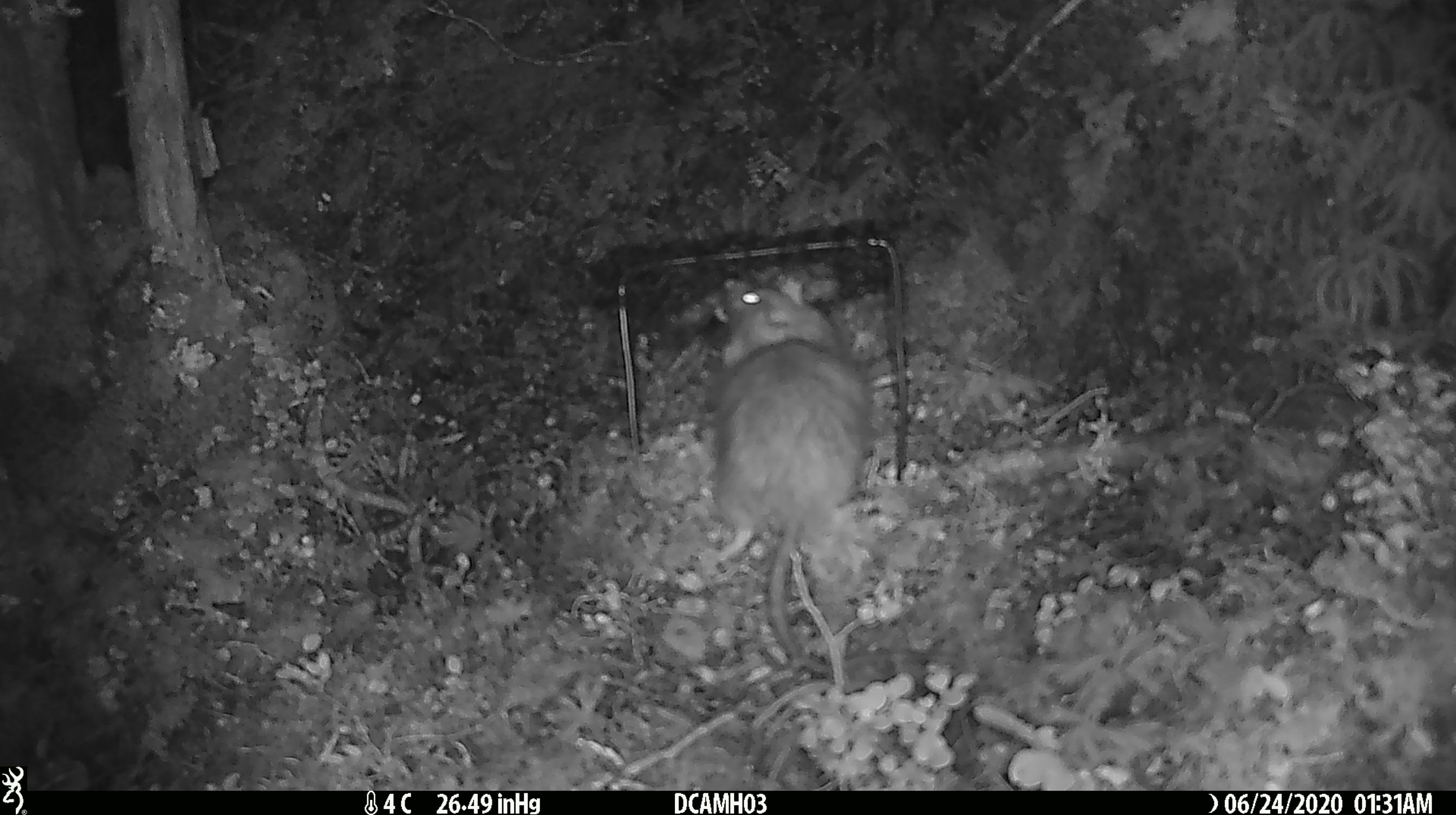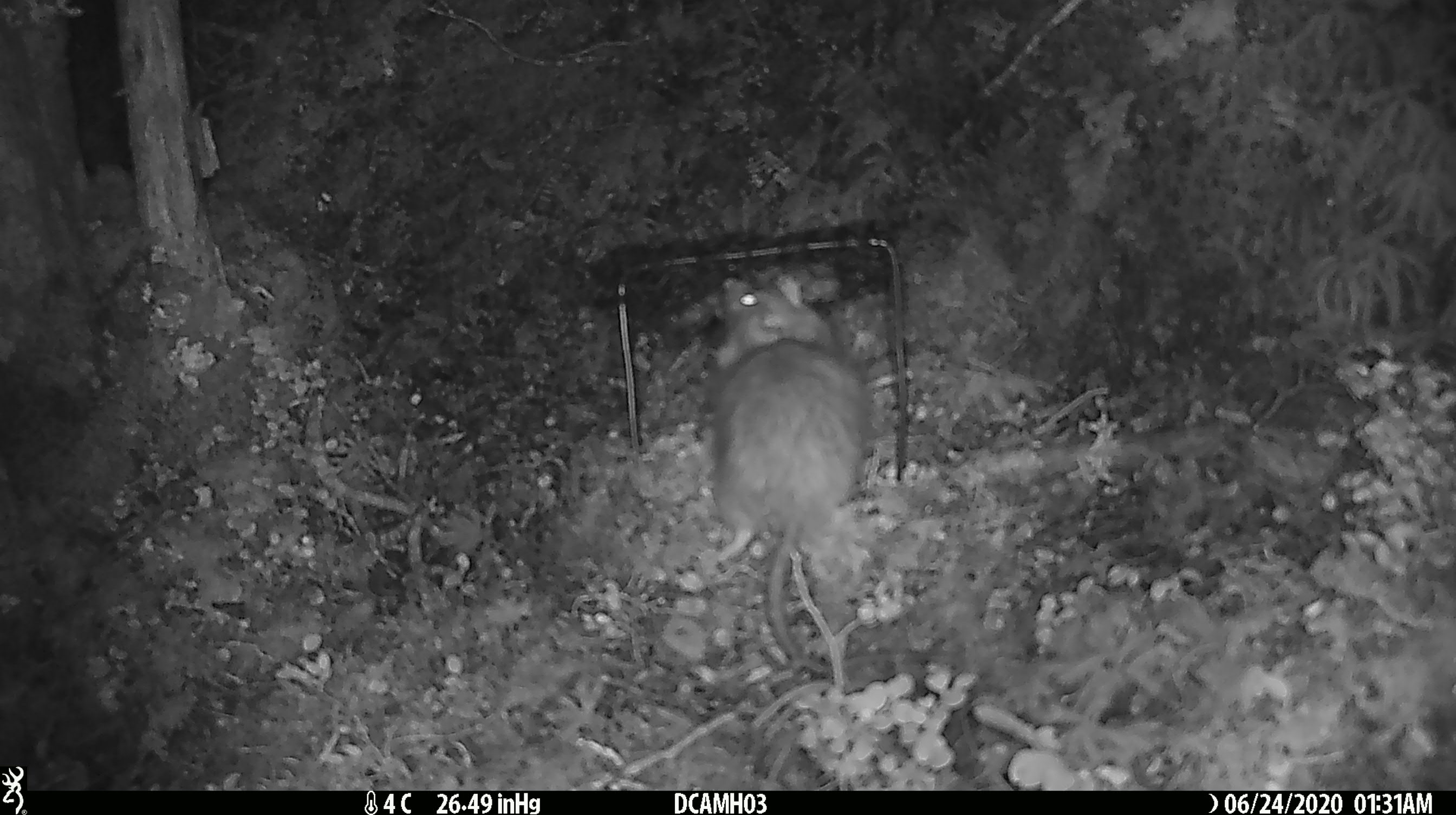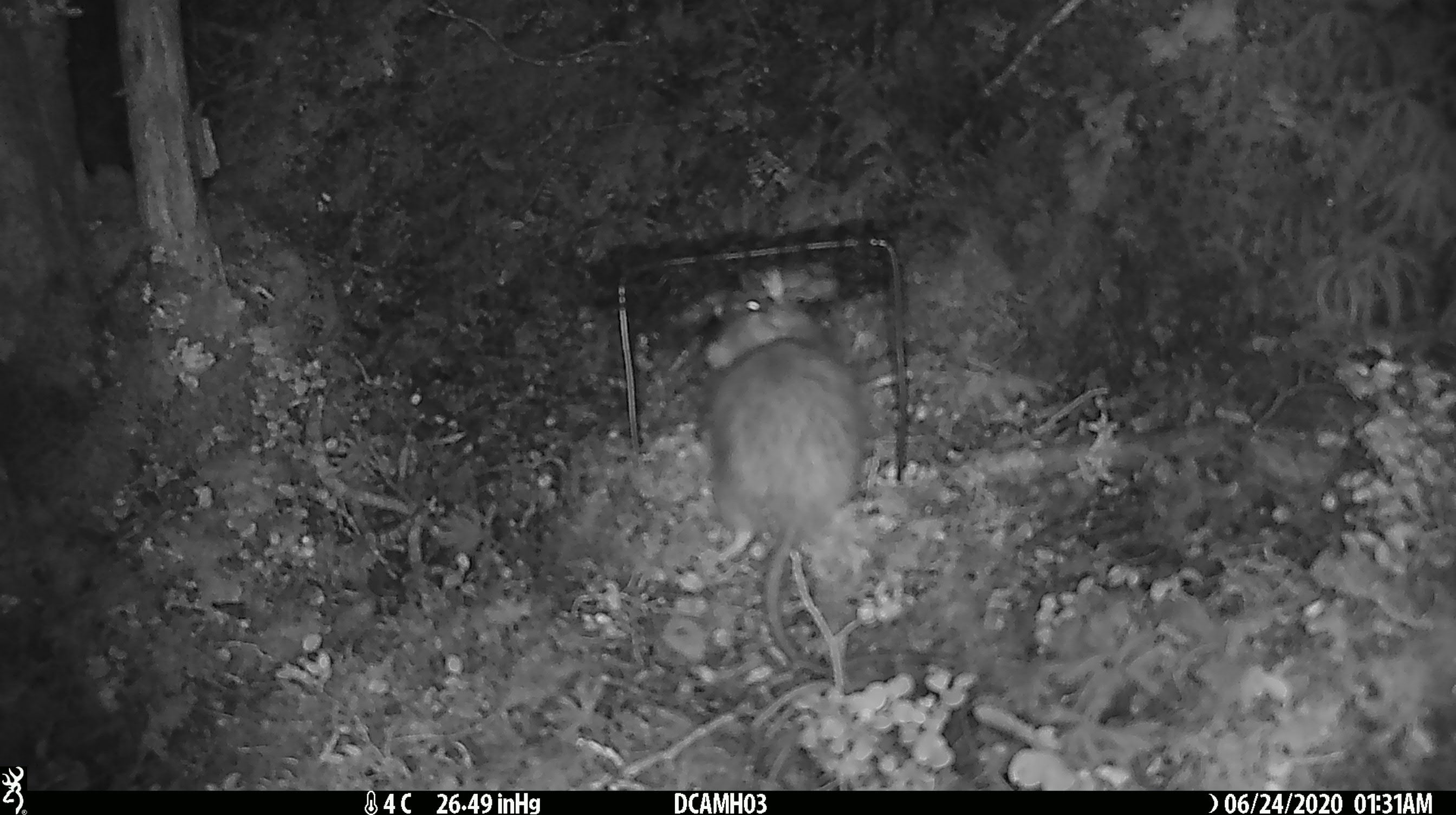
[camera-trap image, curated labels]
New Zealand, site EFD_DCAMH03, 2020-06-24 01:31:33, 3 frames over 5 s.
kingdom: Animalia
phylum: Chordata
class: Mammalia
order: Rodentia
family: Muridae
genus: Rattus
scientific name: Rattus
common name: rat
Rat (Rattus).